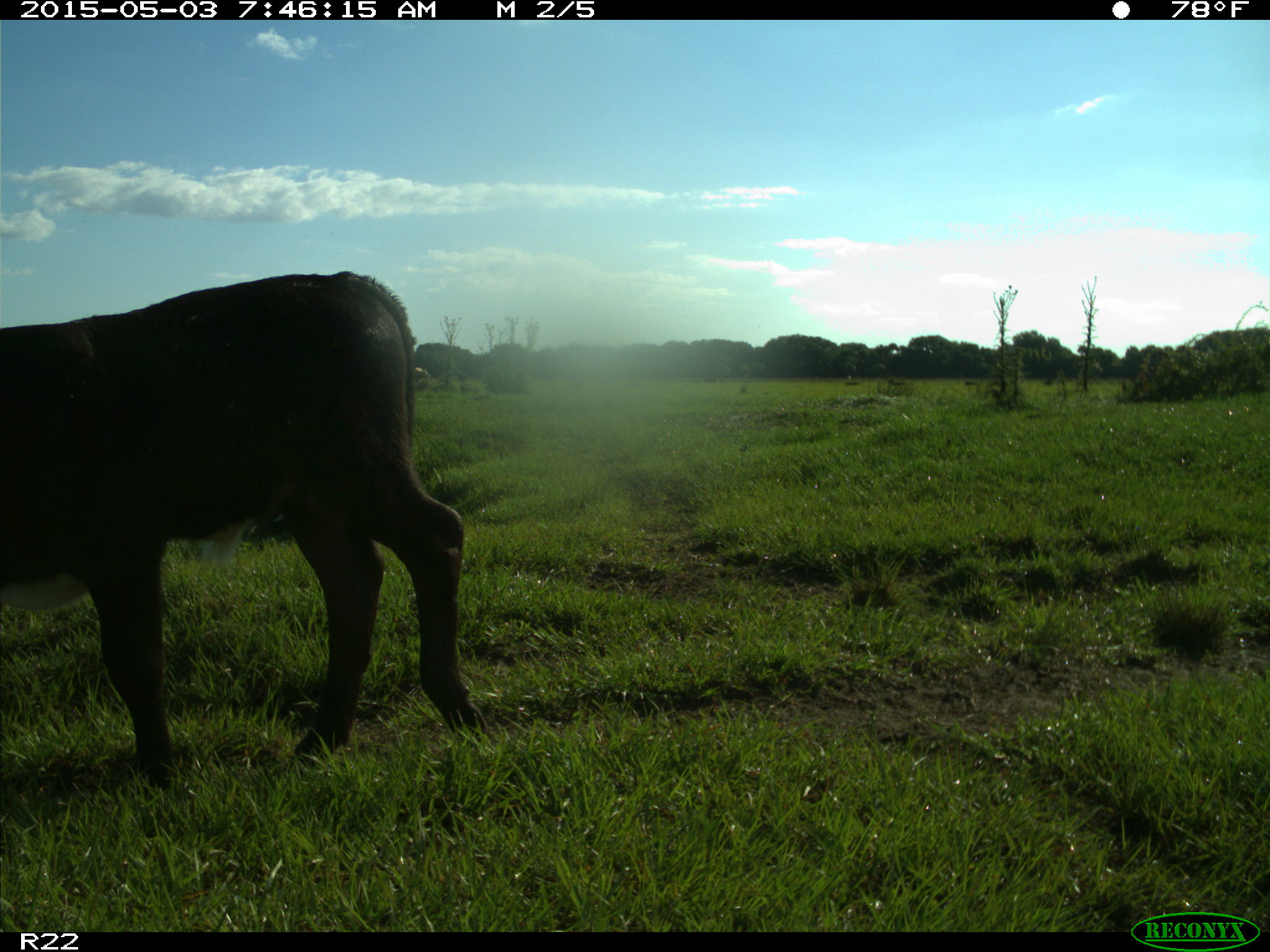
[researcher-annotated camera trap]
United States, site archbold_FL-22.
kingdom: Animalia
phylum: Chordata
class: Mammalia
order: Artiodactyla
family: Bovidae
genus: Bos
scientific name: Bos taurus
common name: domestic cow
Bos taurus (domestic cow).